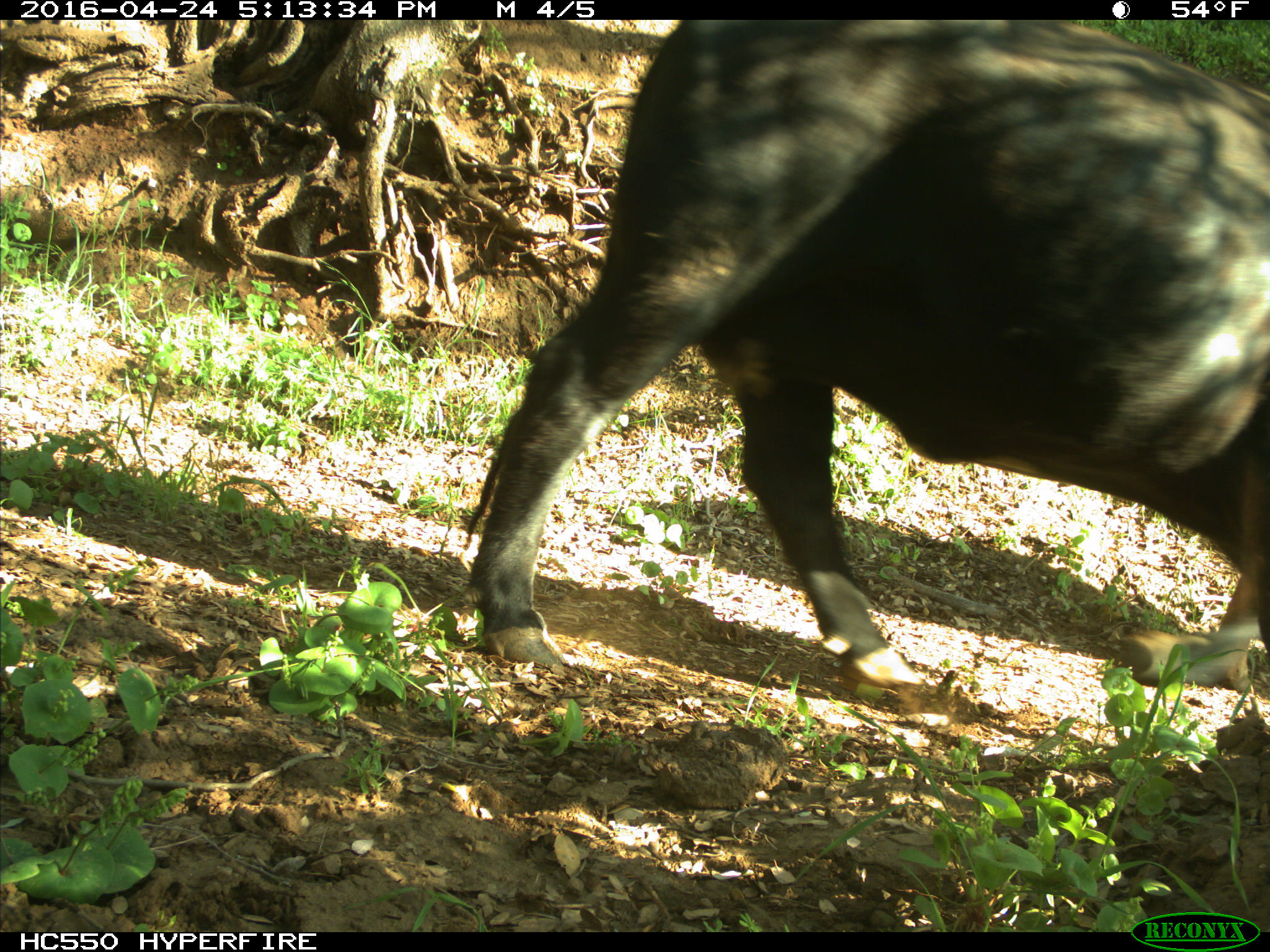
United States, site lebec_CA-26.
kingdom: Animalia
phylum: Chordata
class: Mammalia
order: Artiodactyla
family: Bovidae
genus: Bos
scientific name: Bos taurus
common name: domestic cow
Bos taurus (domestic cow).